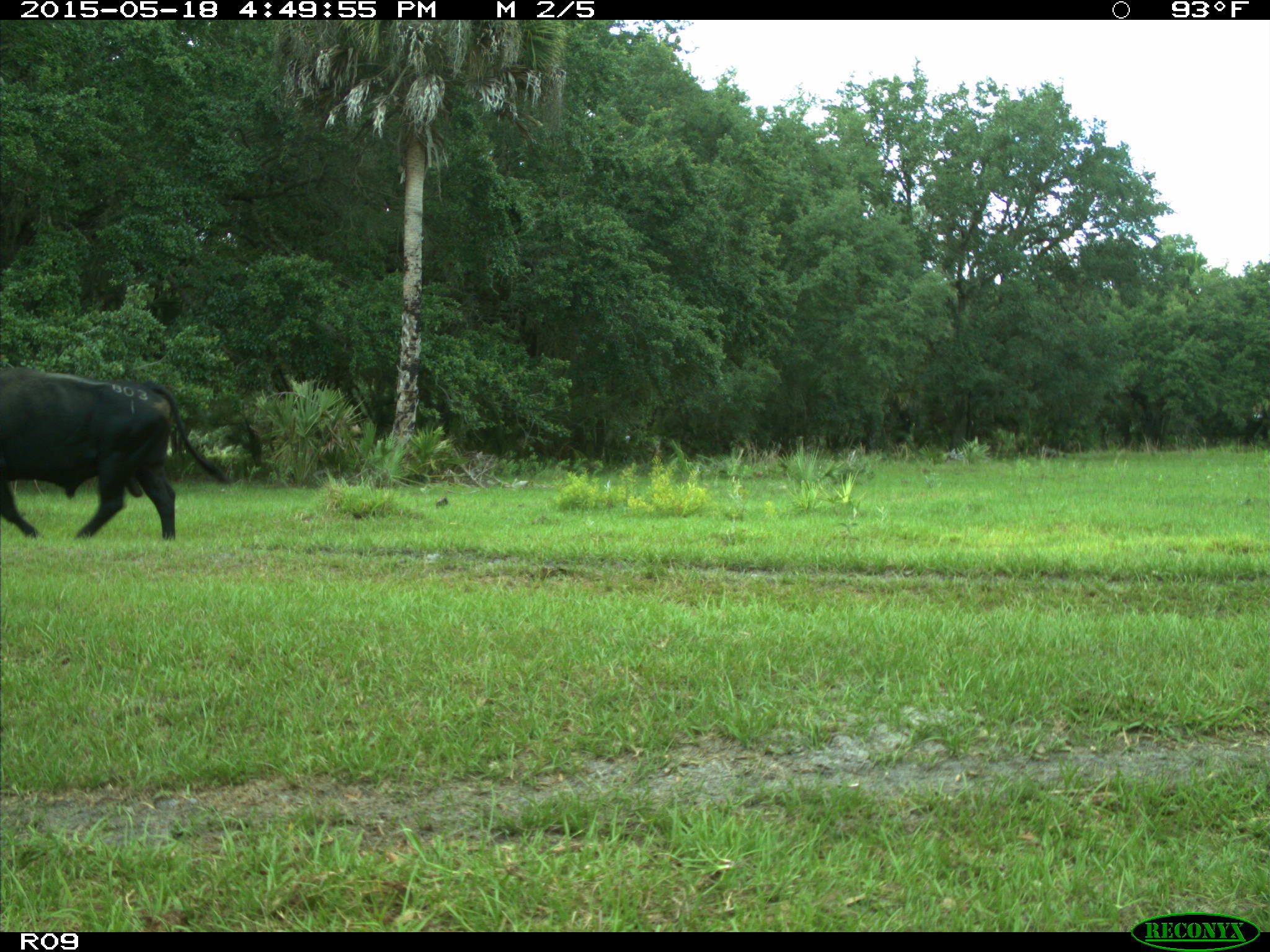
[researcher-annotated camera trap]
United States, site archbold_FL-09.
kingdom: Animalia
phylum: Chordata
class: Mammalia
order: Artiodactyla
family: Bovidae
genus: Bos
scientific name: Bos taurus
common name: domestic cow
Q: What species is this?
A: Bos taurus (domestic cow).